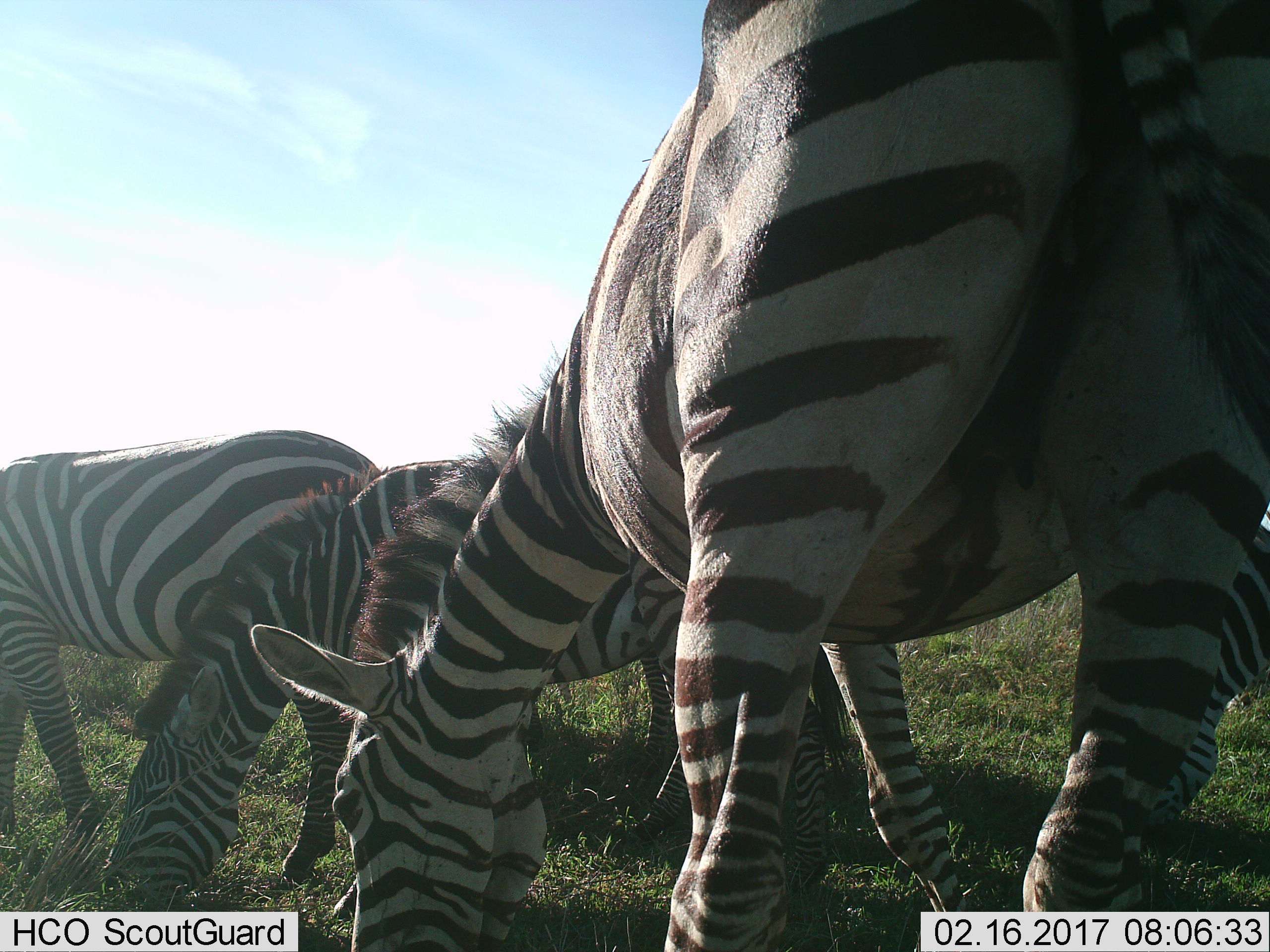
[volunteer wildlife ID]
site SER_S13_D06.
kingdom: Animalia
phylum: Chordata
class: Mammalia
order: Perissodactyla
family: Equidae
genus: Equus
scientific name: Equus quagga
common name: plains zebra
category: zebraplains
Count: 4.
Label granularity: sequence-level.